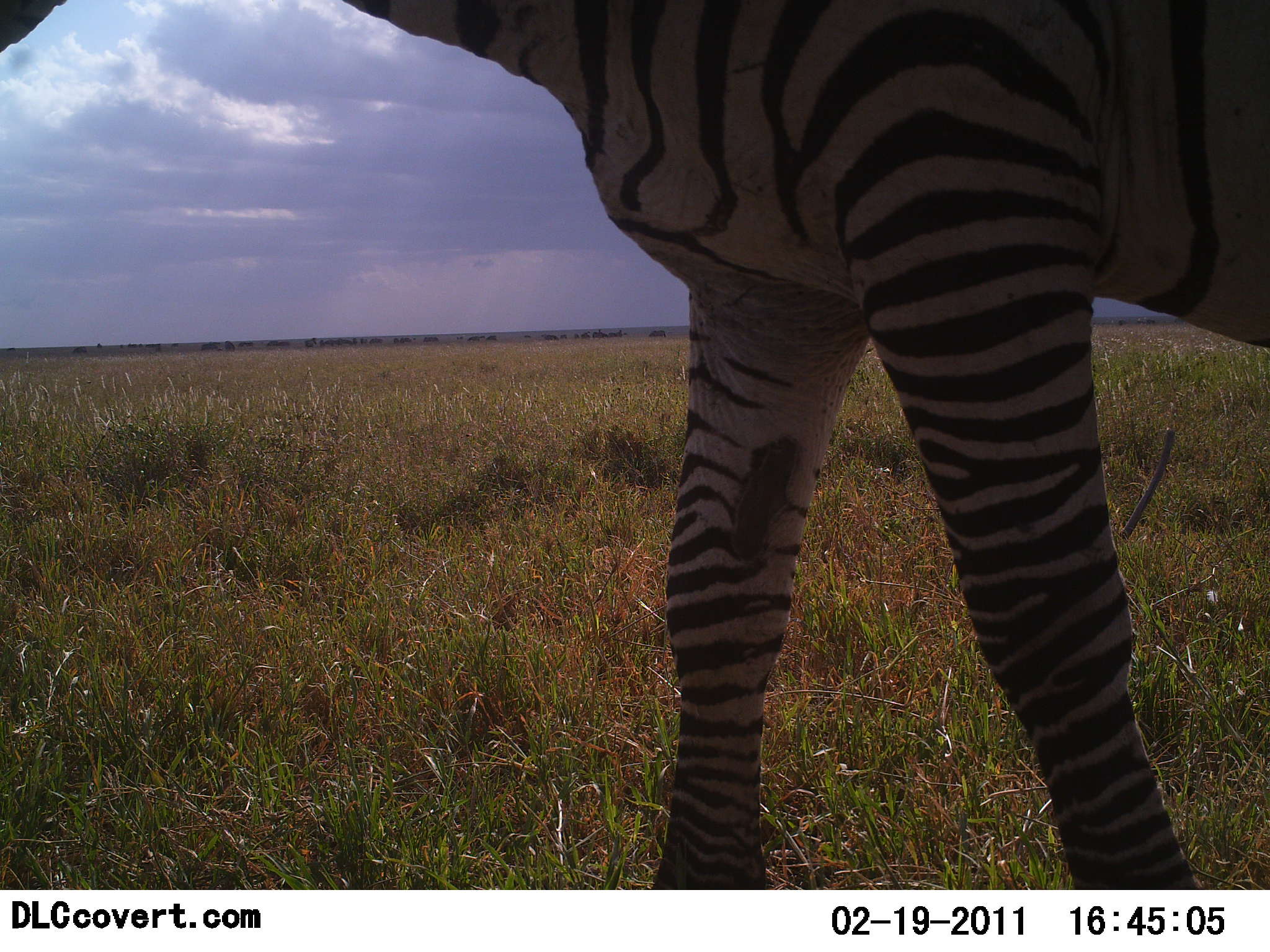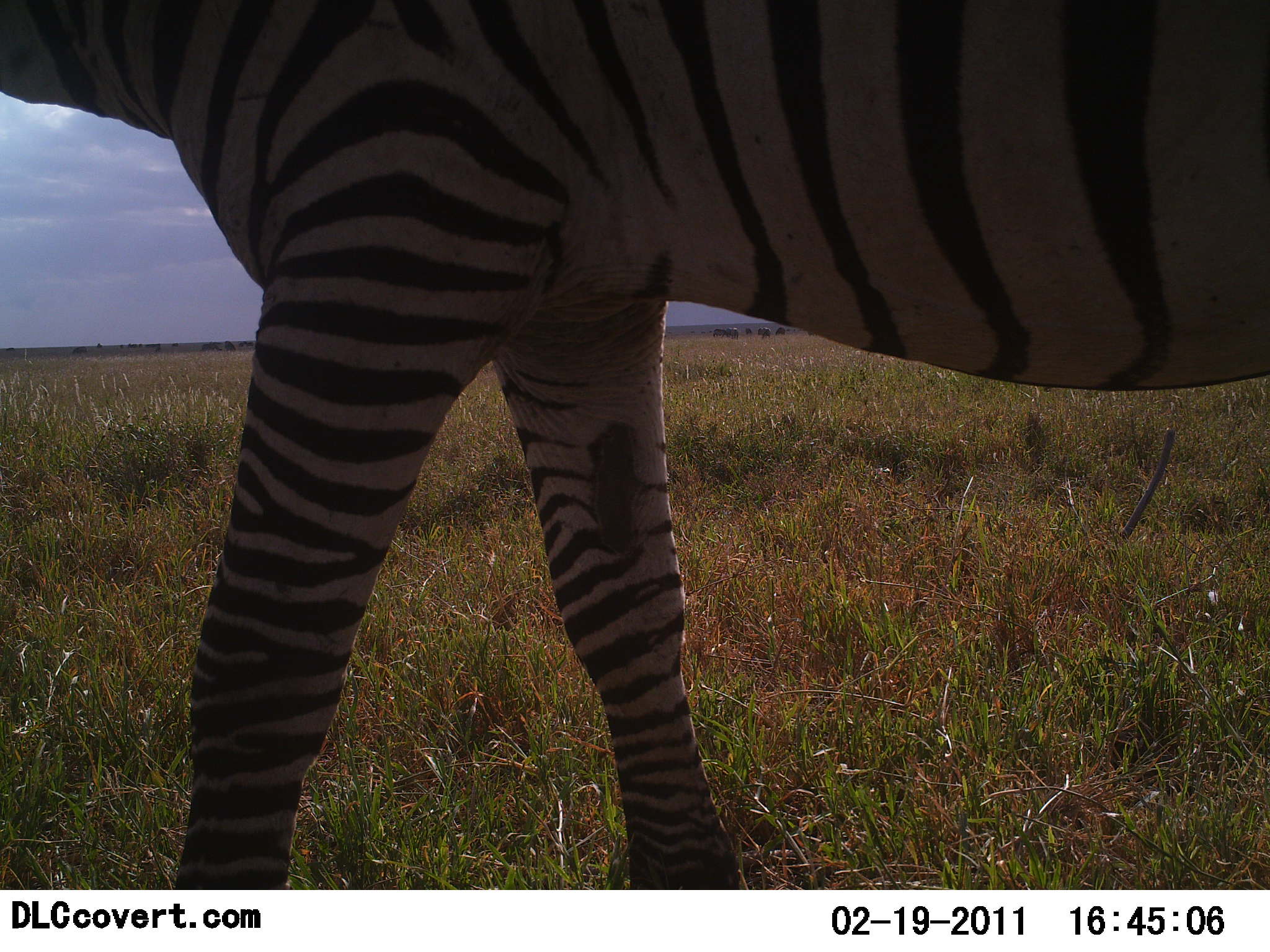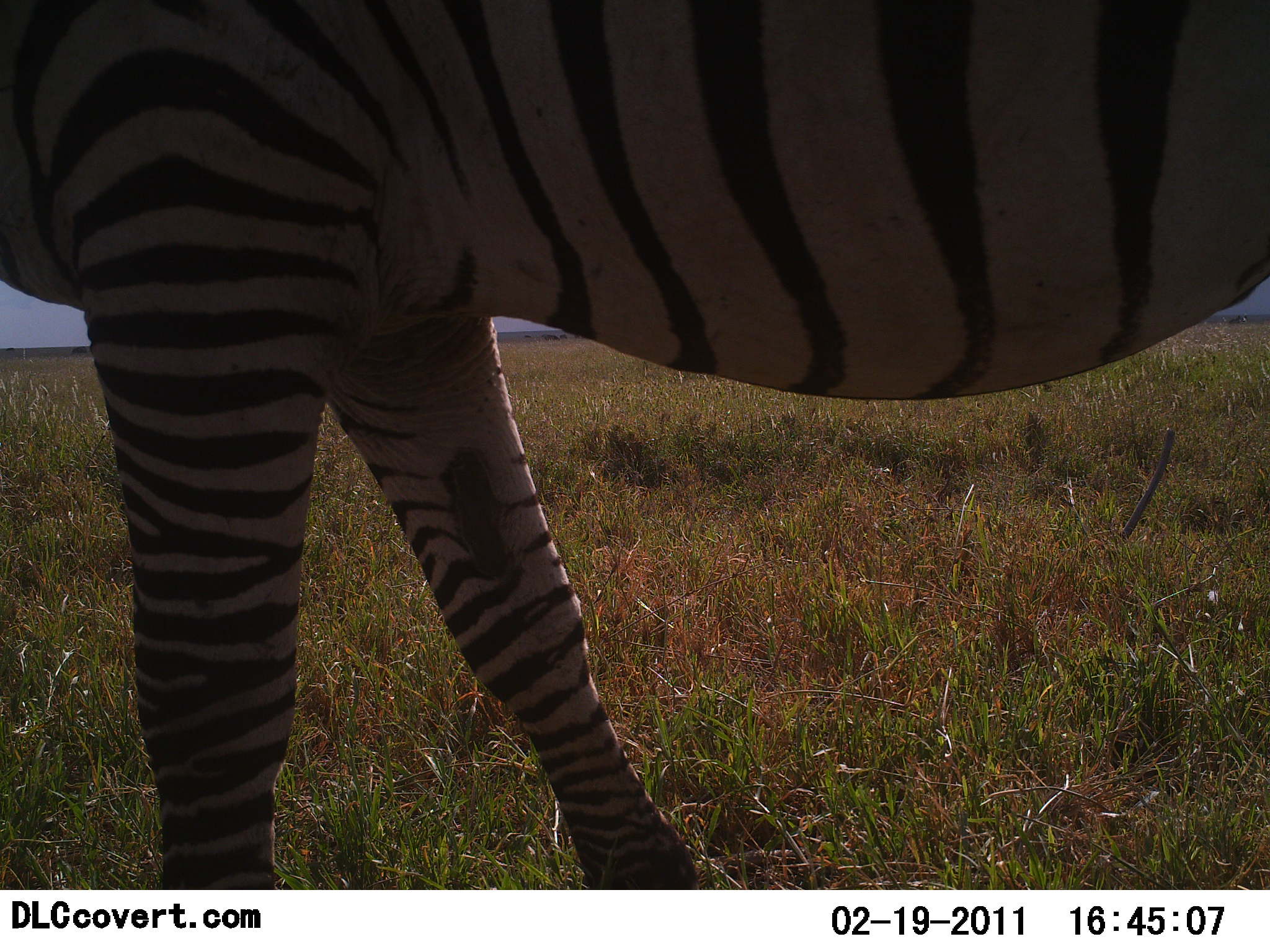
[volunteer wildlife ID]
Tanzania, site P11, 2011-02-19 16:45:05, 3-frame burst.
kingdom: Animalia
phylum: Chordata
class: Mammalia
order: Perissodactyla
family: Equidae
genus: Equus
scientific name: Equus quagga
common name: plains zebra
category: zebra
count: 1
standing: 0%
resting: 0%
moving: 100%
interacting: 0%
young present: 0%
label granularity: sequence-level